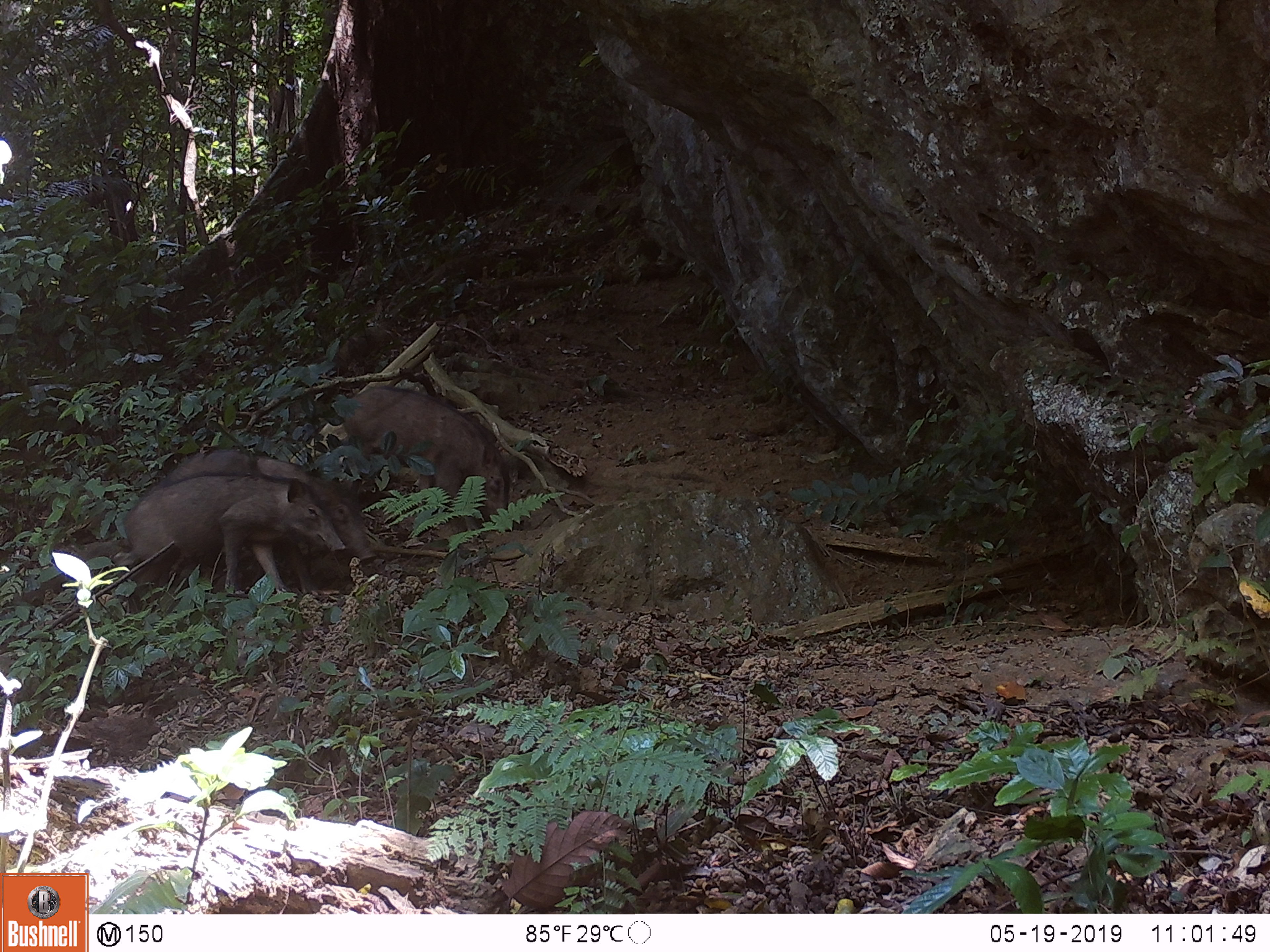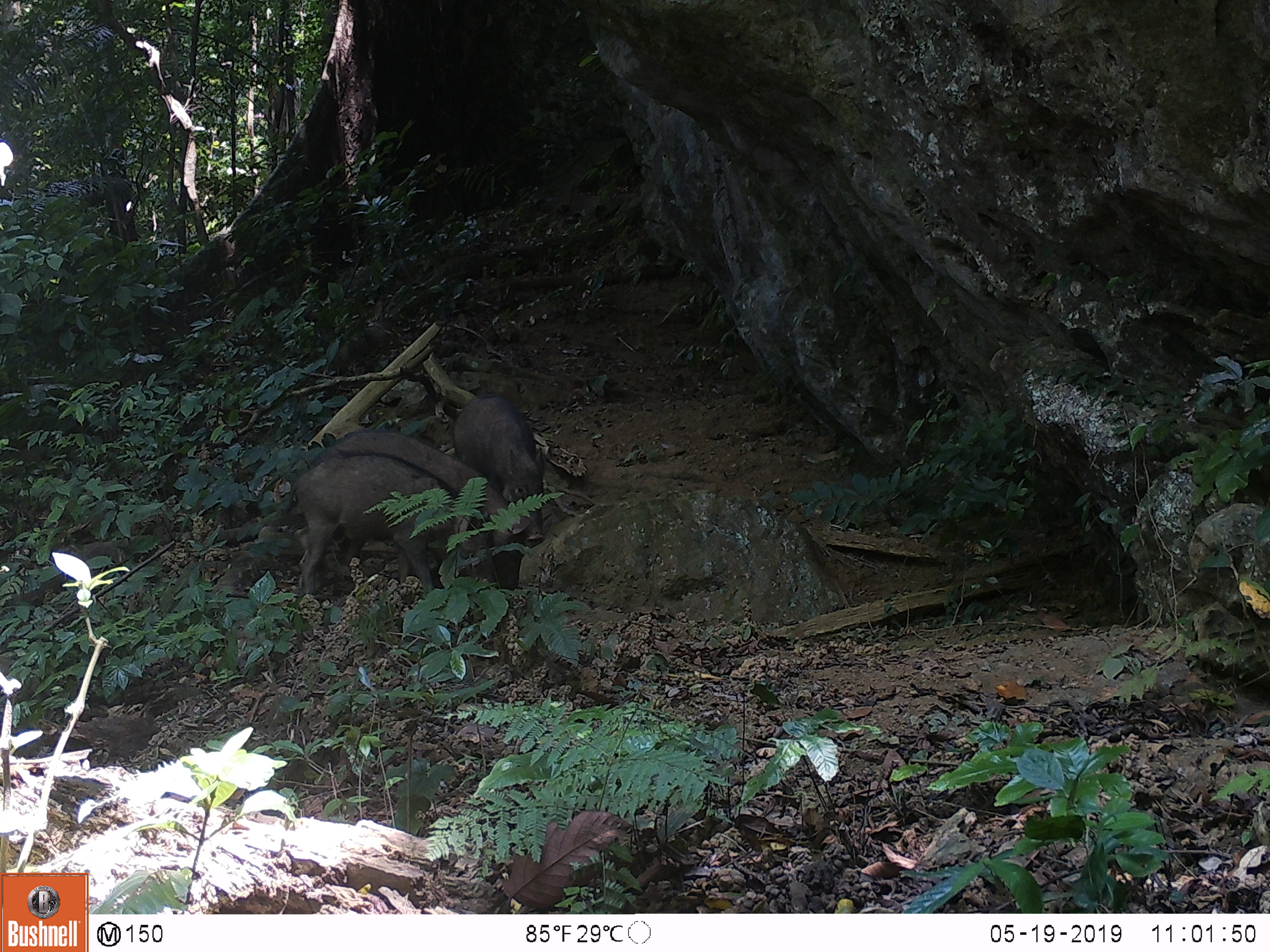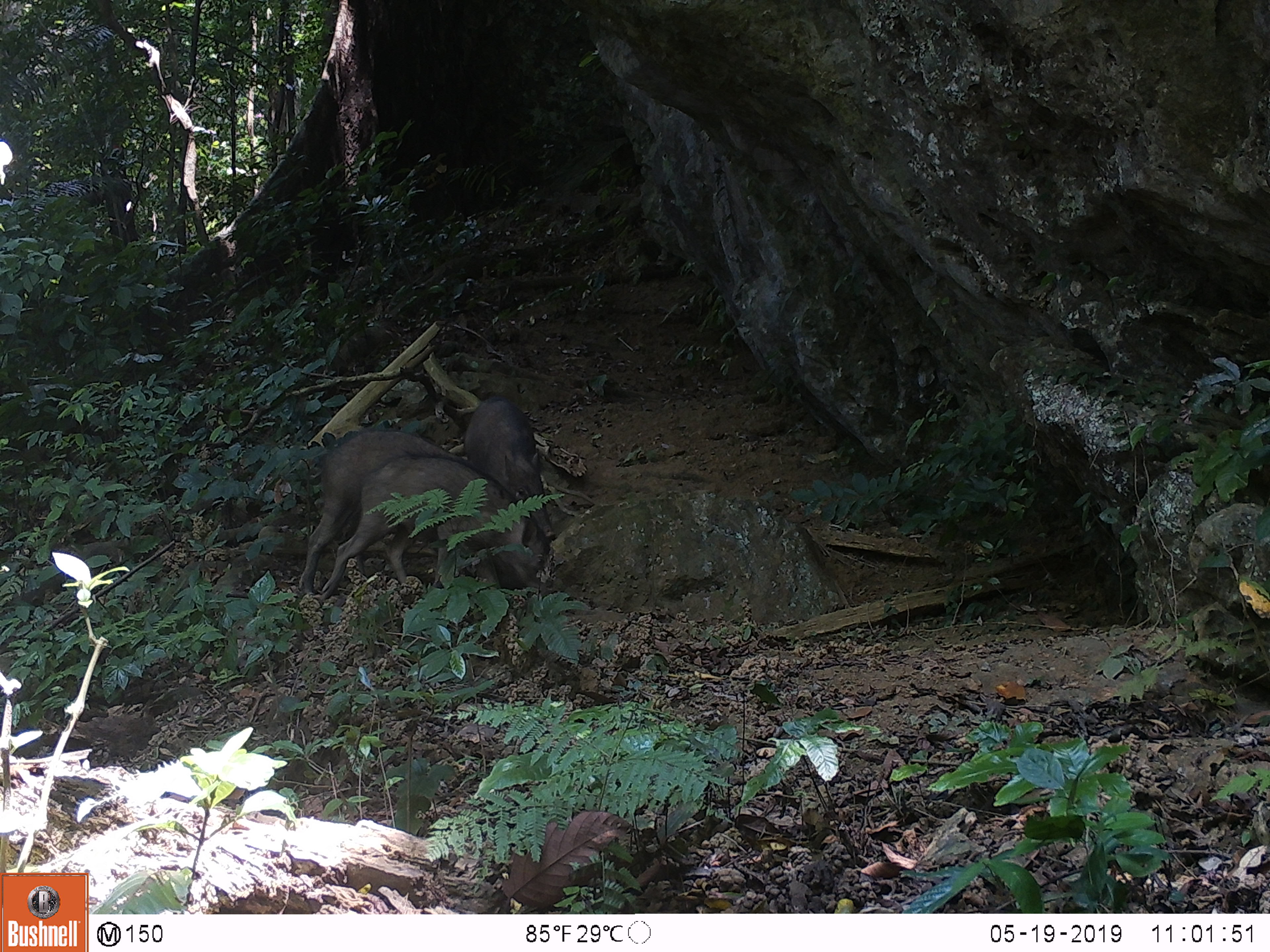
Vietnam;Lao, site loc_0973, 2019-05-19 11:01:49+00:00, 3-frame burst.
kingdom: Animalia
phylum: Chordata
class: Mammalia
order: Artiodactyla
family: Suidae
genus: Sus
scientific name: Sus scrofa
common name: eurasian wild pig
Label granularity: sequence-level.